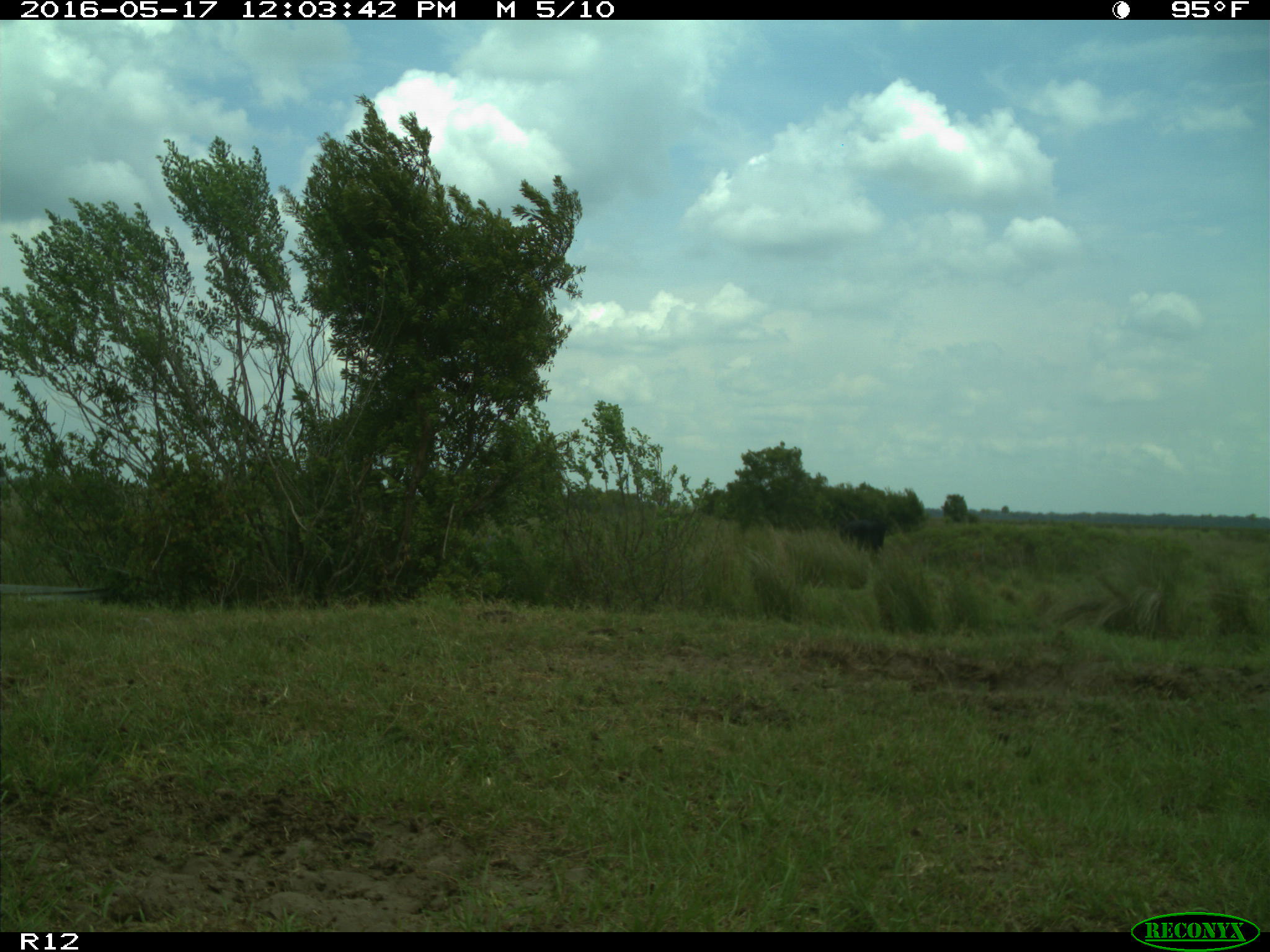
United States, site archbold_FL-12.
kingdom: Animalia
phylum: Chordata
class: Mammalia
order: Artiodactyla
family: Bovidae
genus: Bos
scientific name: Bos taurus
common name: domestic cow